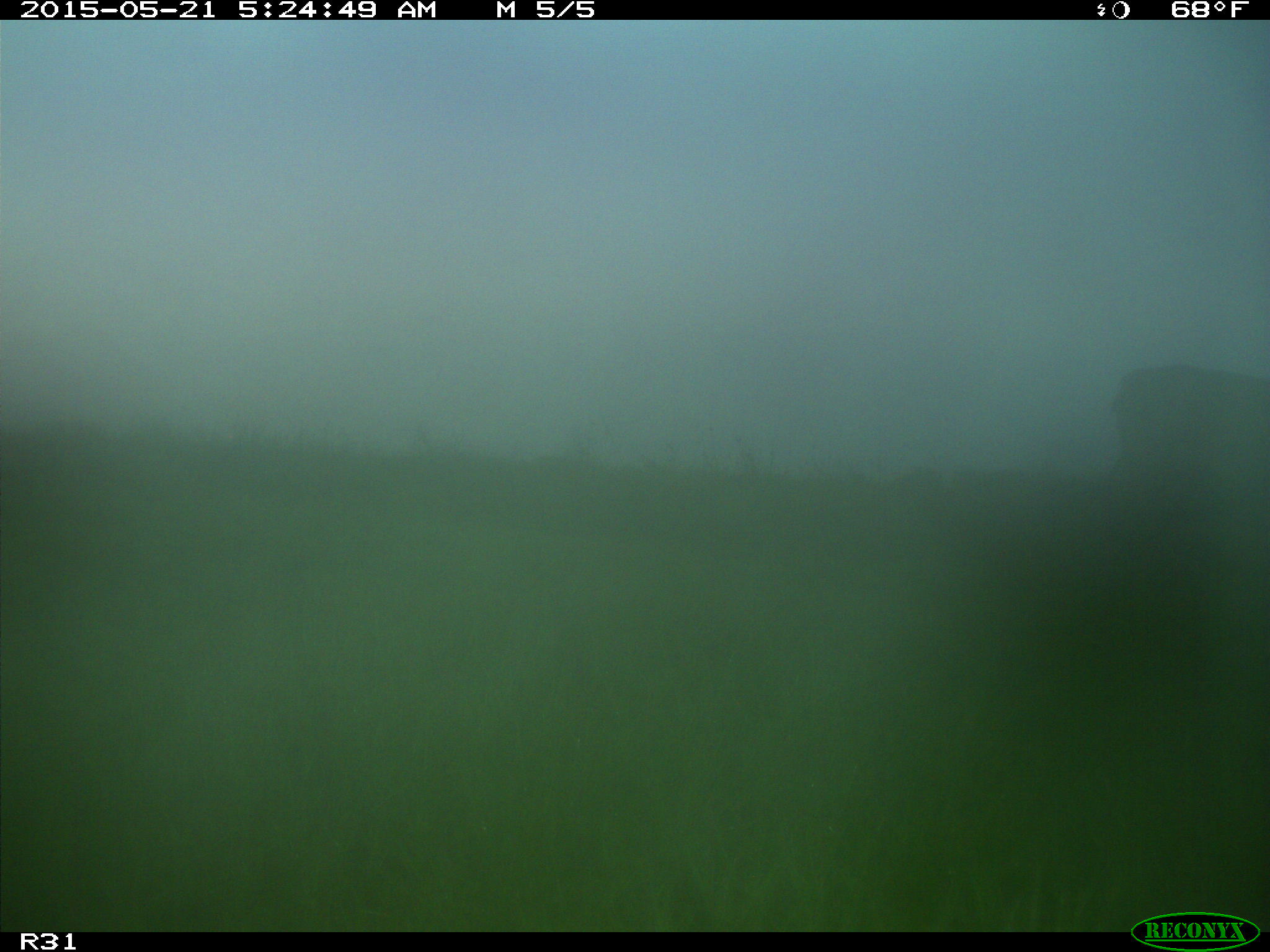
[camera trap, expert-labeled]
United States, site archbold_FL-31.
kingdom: Animalia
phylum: Chordata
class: Mammalia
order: Artiodactyla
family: Bovidae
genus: Bos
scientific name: Bos taurus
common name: domestic cow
Bos taurus (domestic cow).